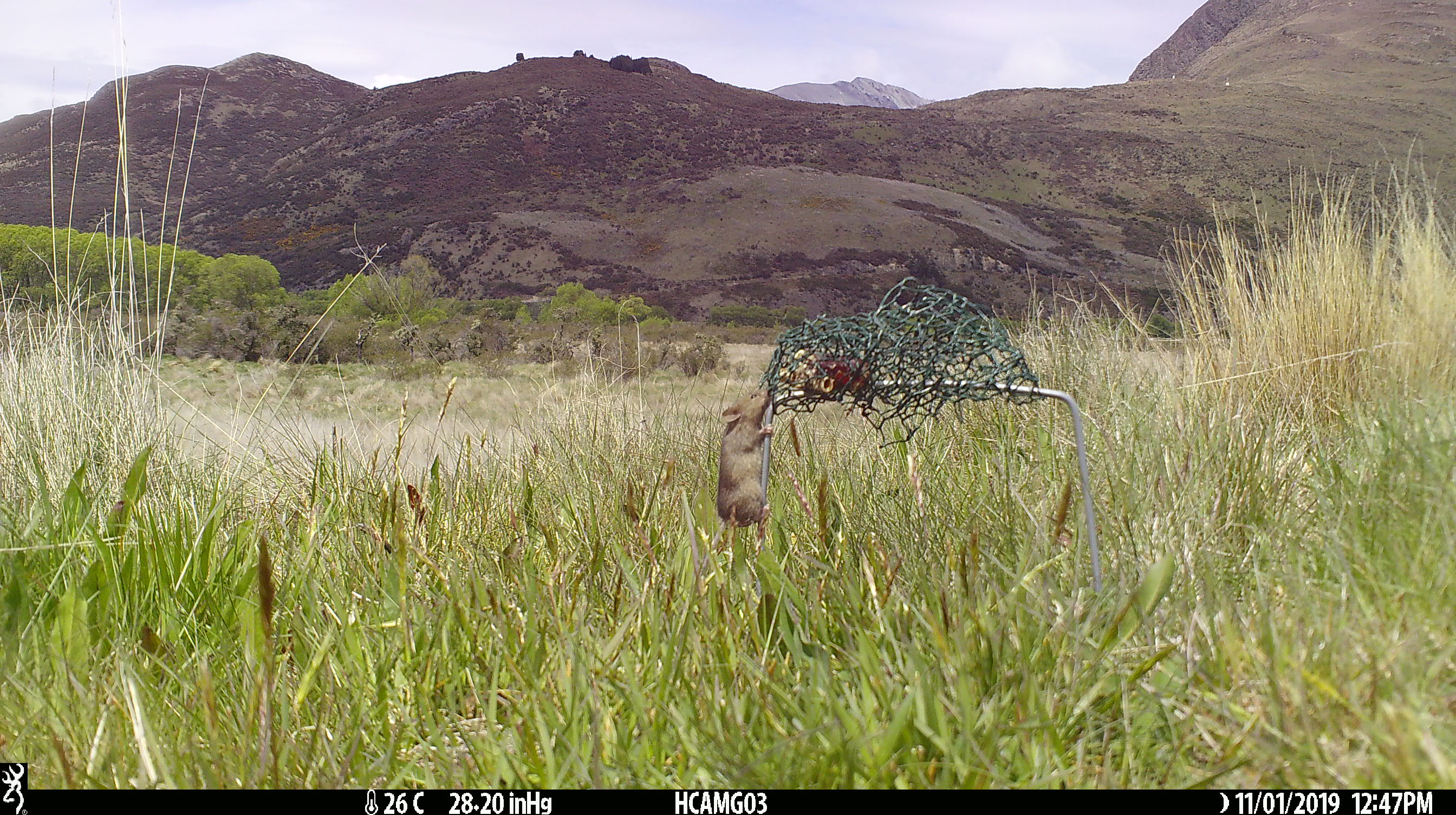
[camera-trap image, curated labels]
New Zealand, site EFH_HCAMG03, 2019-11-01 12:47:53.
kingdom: Animalia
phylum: Chordata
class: Mammalia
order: Rodentia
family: Muridae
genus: Mus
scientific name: Mus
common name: mouse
Mouse (Mus).